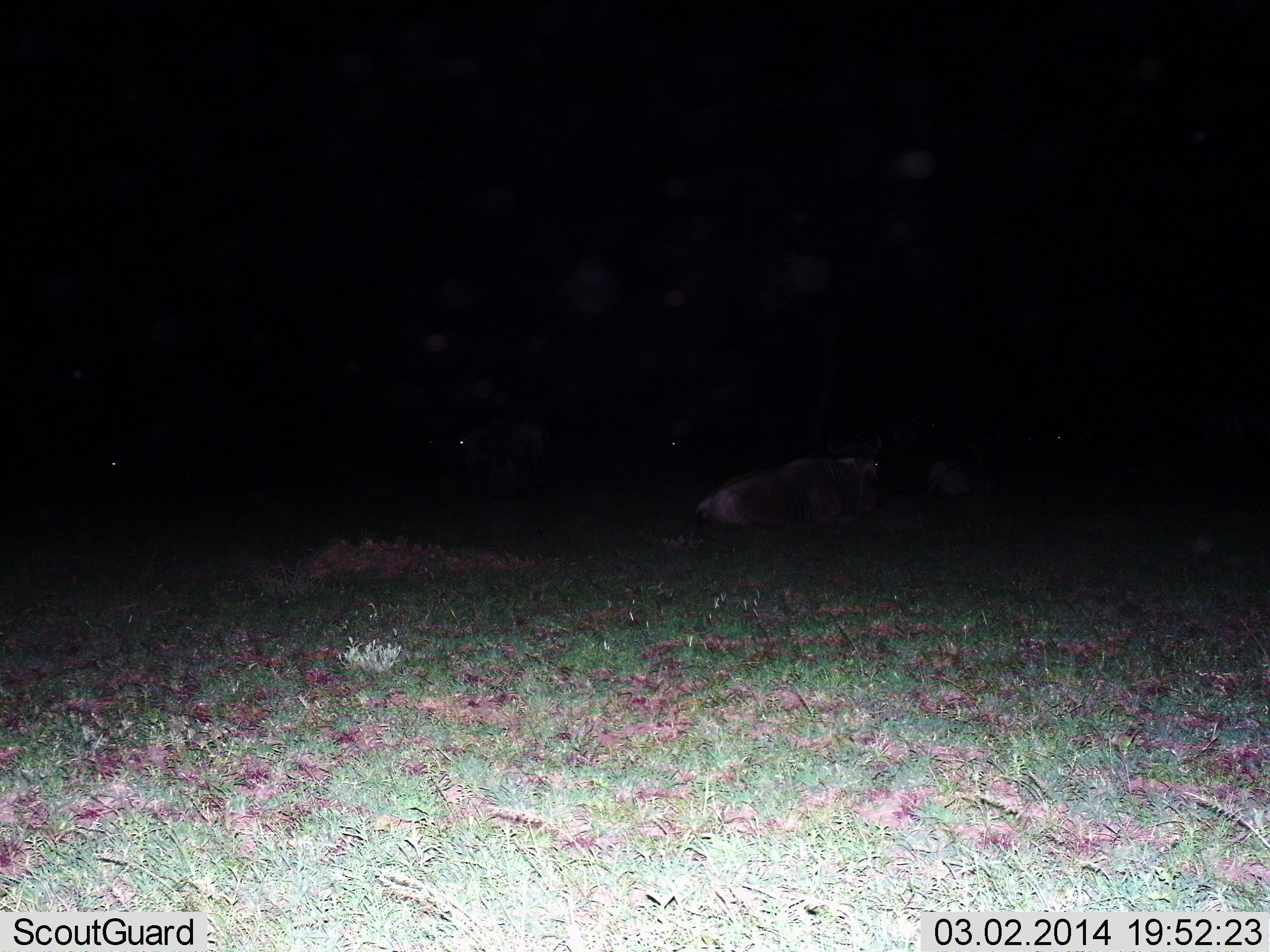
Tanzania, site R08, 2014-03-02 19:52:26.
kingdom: Animalia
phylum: Chordata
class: Mammalia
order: Artiodactyla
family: Bovidae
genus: Connochaetes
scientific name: Connochaetes taurinus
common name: blue wildebeest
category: wildebeest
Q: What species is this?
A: Wildebeest (blue wildebeest) (Connochaetes taurinus).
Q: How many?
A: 3.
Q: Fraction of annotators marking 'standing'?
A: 30%.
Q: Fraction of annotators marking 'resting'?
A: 100%.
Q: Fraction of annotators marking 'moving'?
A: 0%.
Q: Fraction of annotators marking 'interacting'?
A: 0%.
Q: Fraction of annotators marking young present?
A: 0%.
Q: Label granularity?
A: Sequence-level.